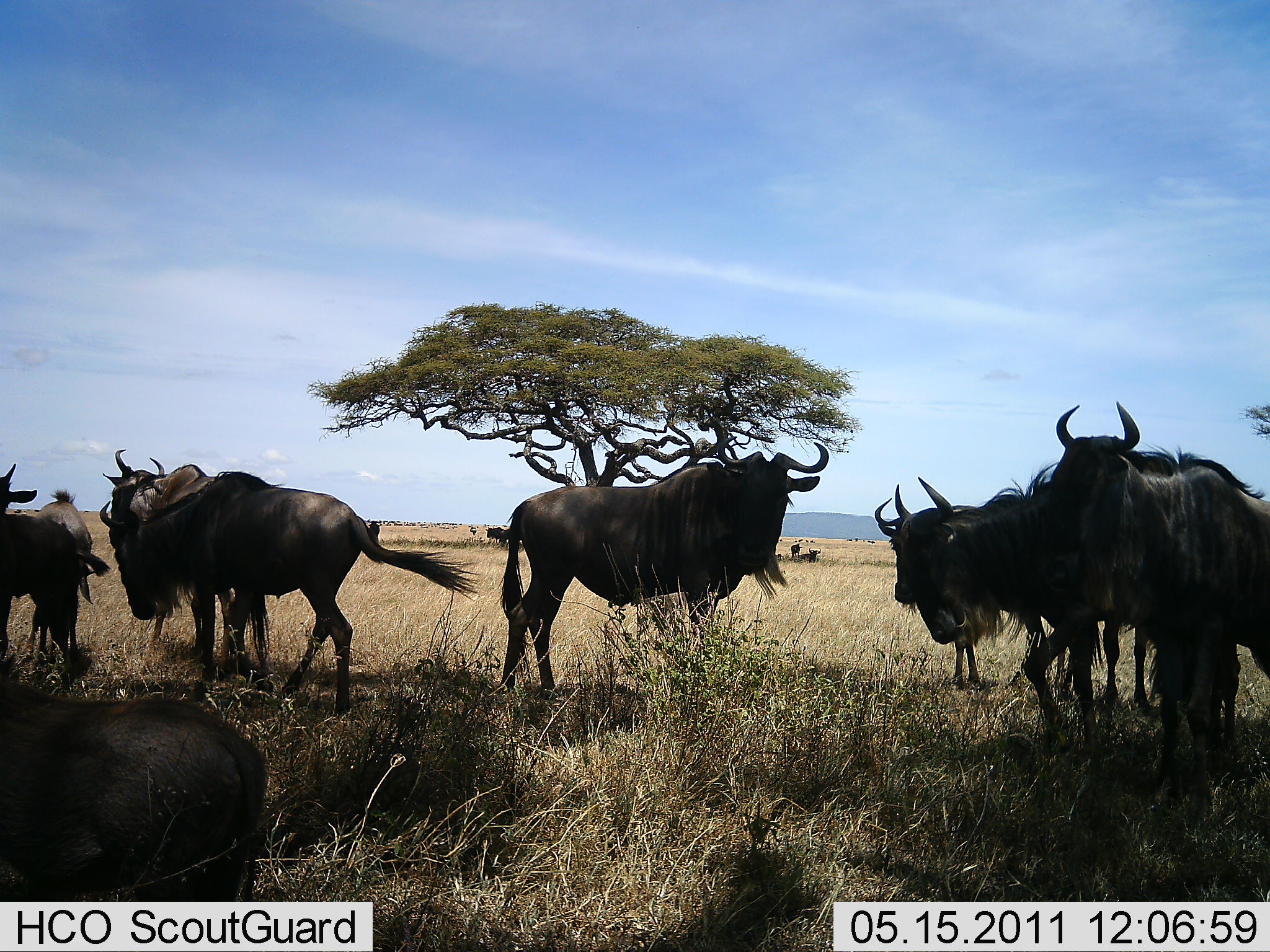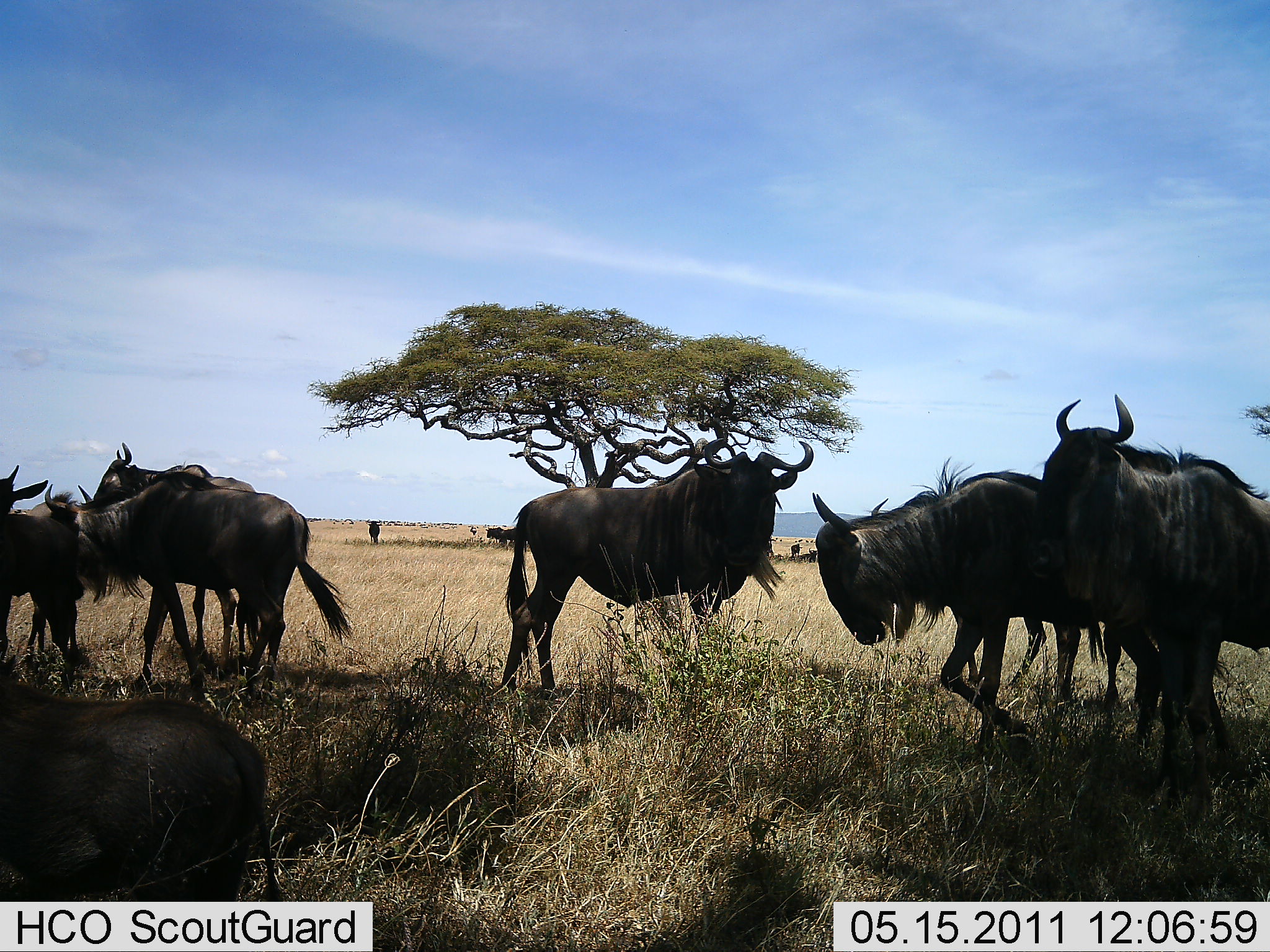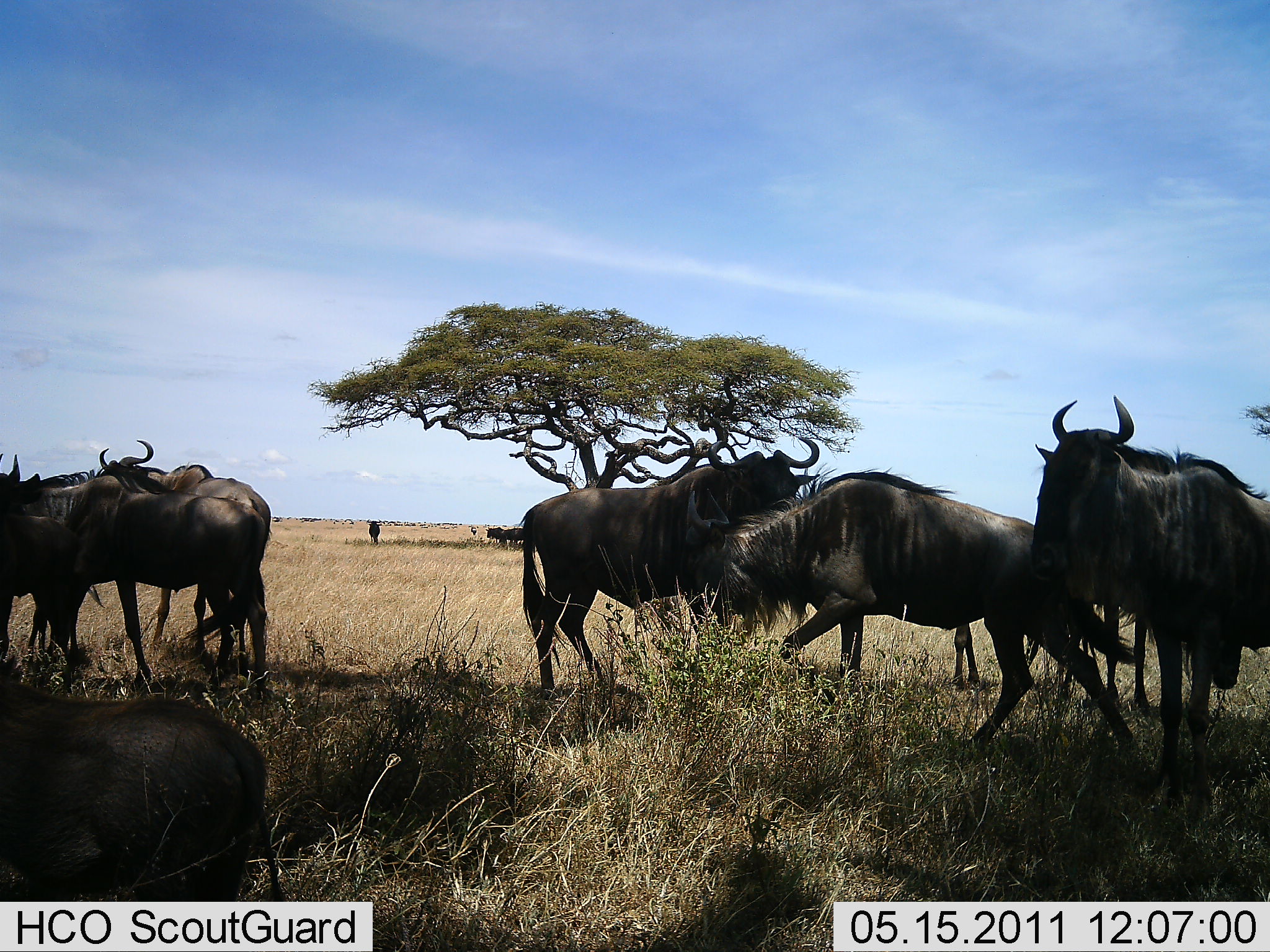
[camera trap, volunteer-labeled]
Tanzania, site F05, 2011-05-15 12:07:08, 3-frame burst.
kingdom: Animalia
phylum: Chordata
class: Mammalia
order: Artiodactyla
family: Bovidae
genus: Connochaetes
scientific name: Connochaetes taurinus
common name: blue wildebeest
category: wildebeest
Wildebeest (blue wildebeest) (Connochaetes taurinus), count 9. Behavior (volunteer vote fractions): standing 75%, resting 25%, moving 75%, interacting 58%. Young present (vote fraction): 0%. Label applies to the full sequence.